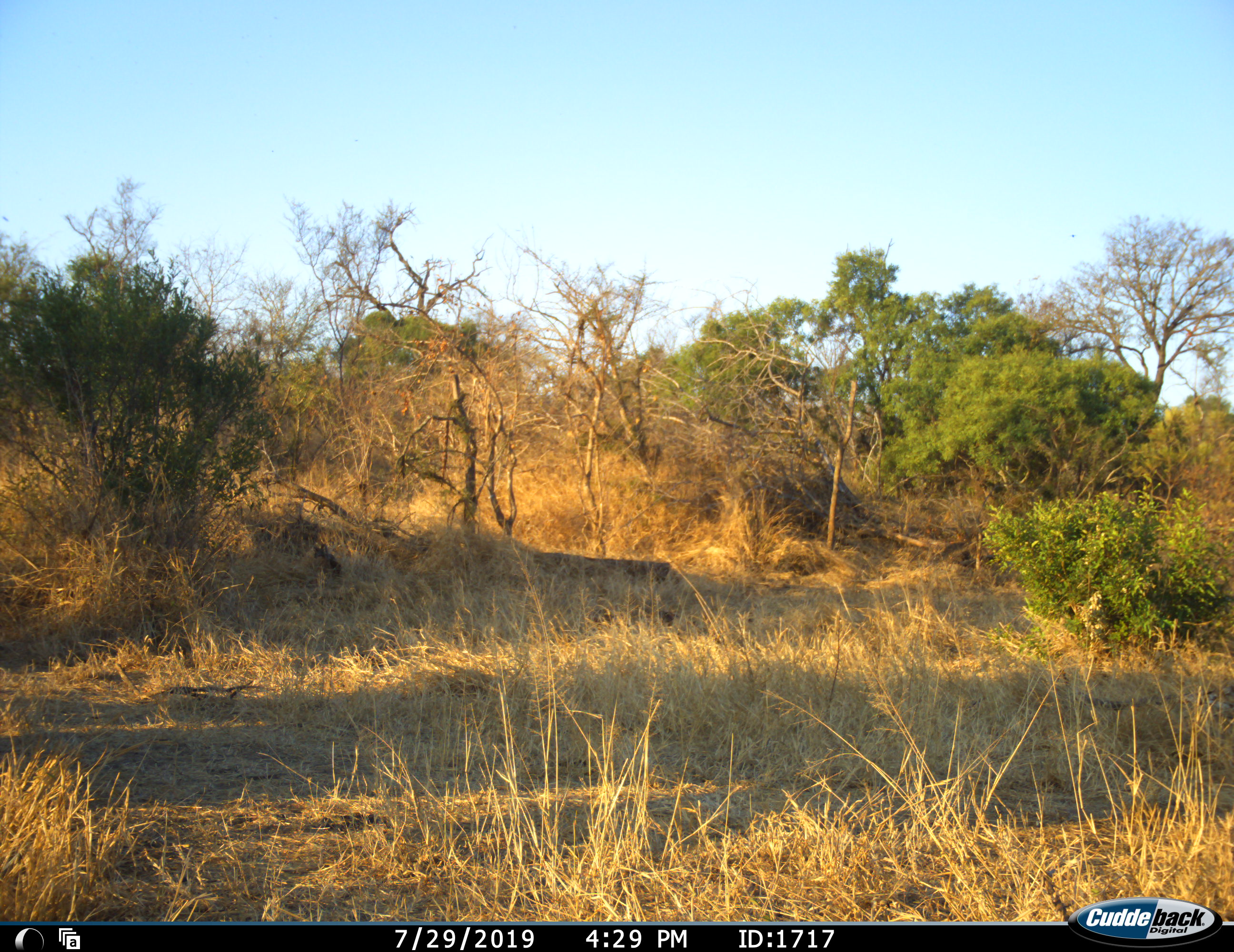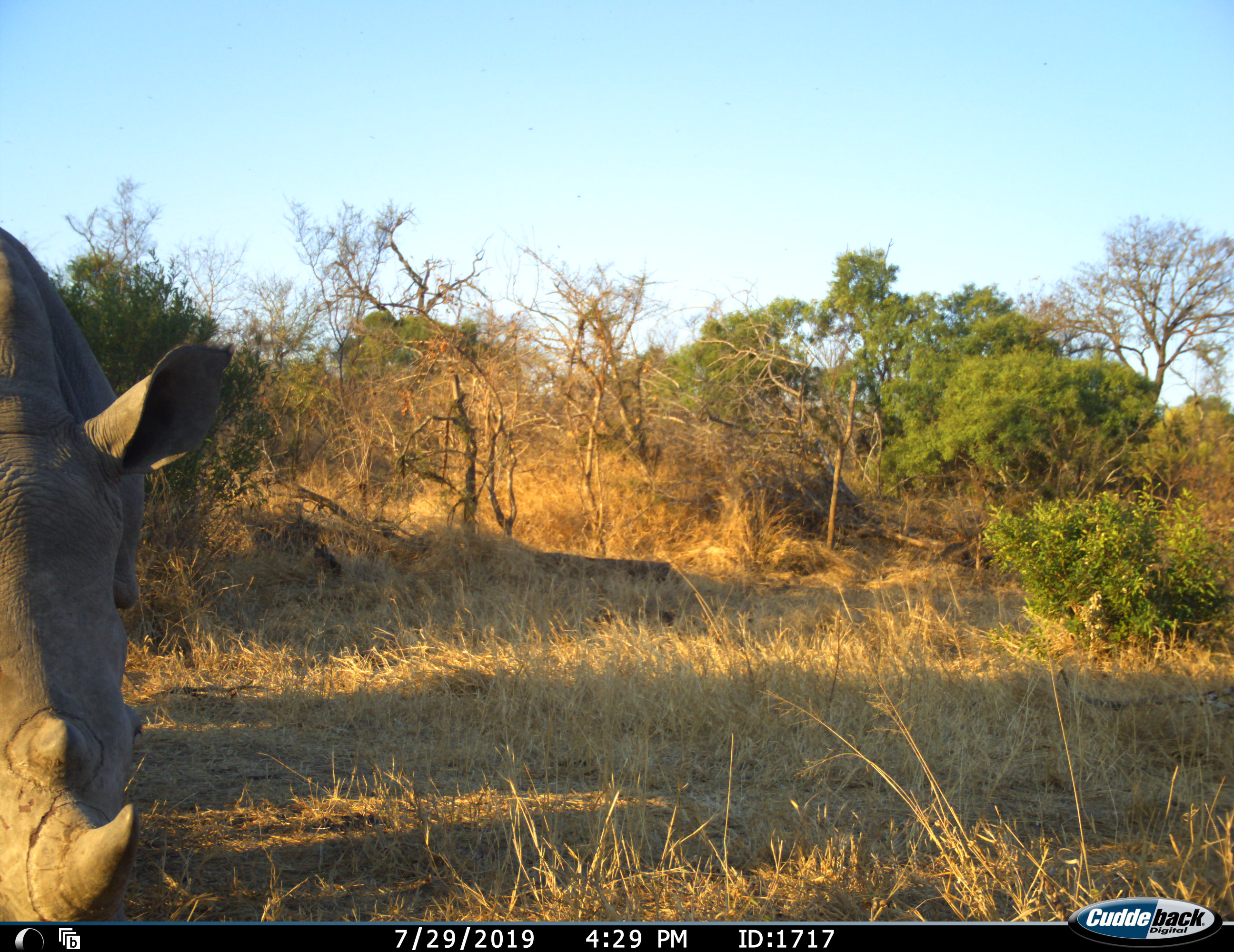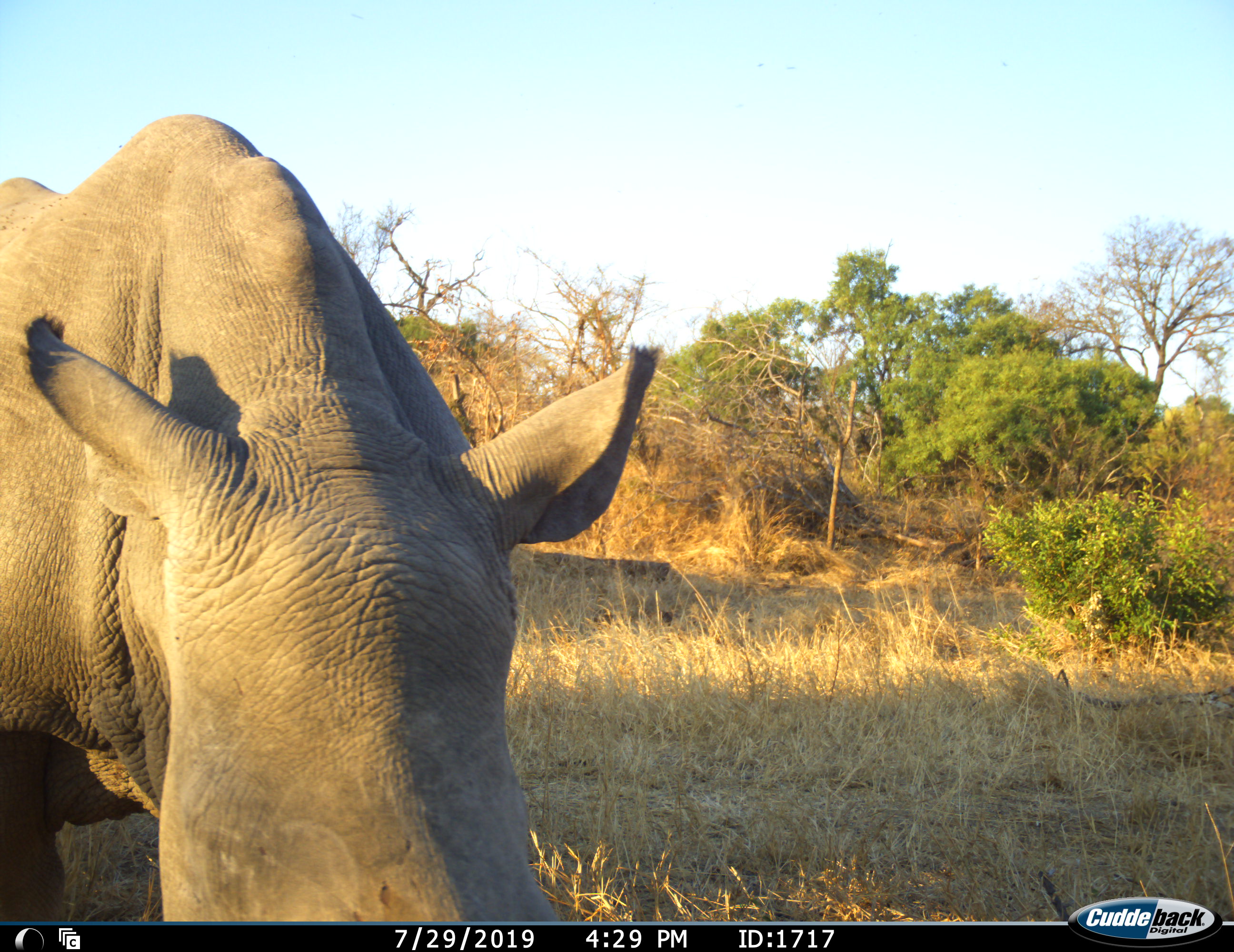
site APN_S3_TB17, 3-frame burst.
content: unidentified animal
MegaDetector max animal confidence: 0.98